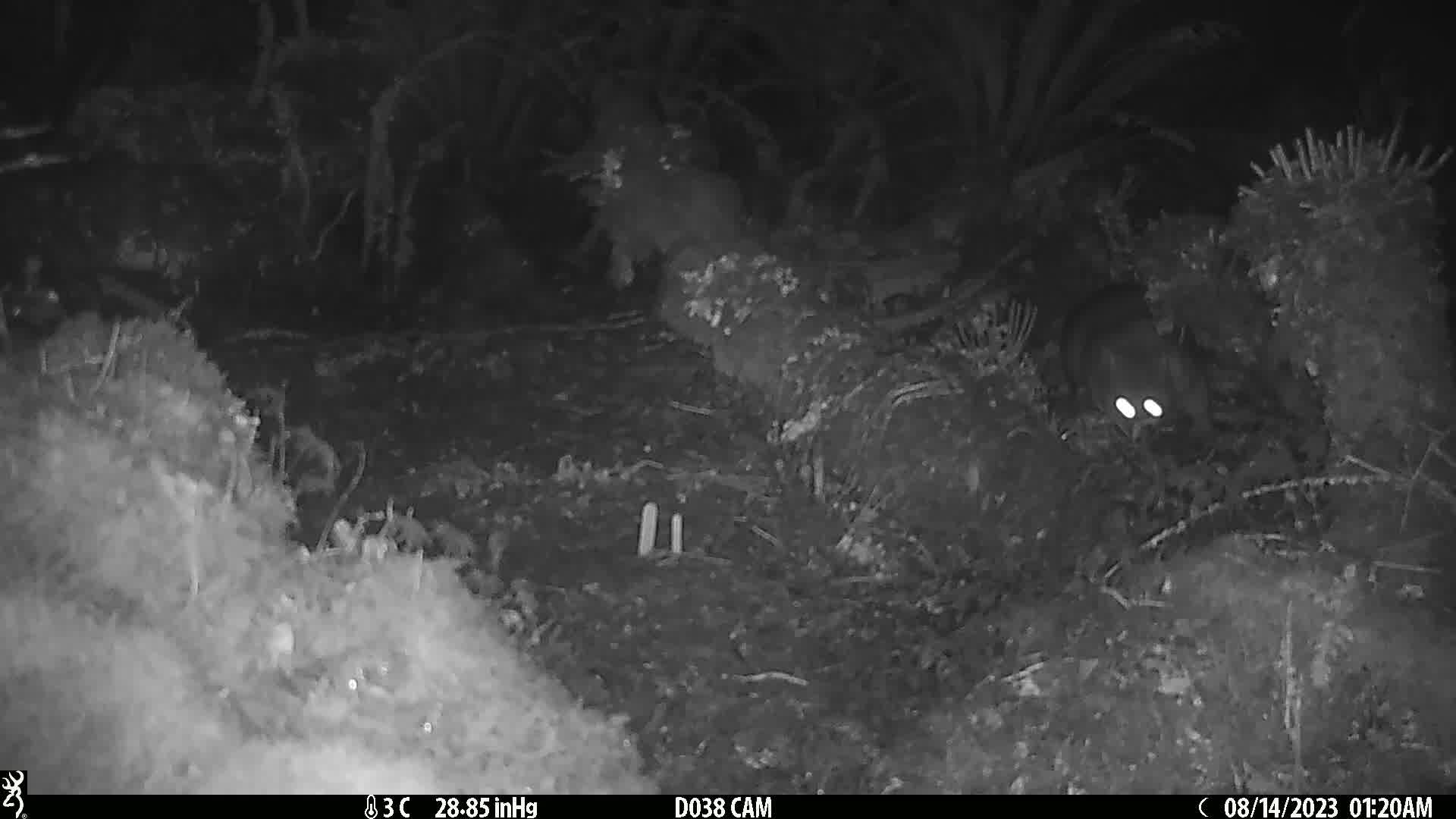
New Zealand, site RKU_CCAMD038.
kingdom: Animalia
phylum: Chordata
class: Mammalia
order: Diprotodontia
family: Phalangeridae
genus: Trichosurus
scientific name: Trichosurus vulpecula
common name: common brushtail possum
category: possum